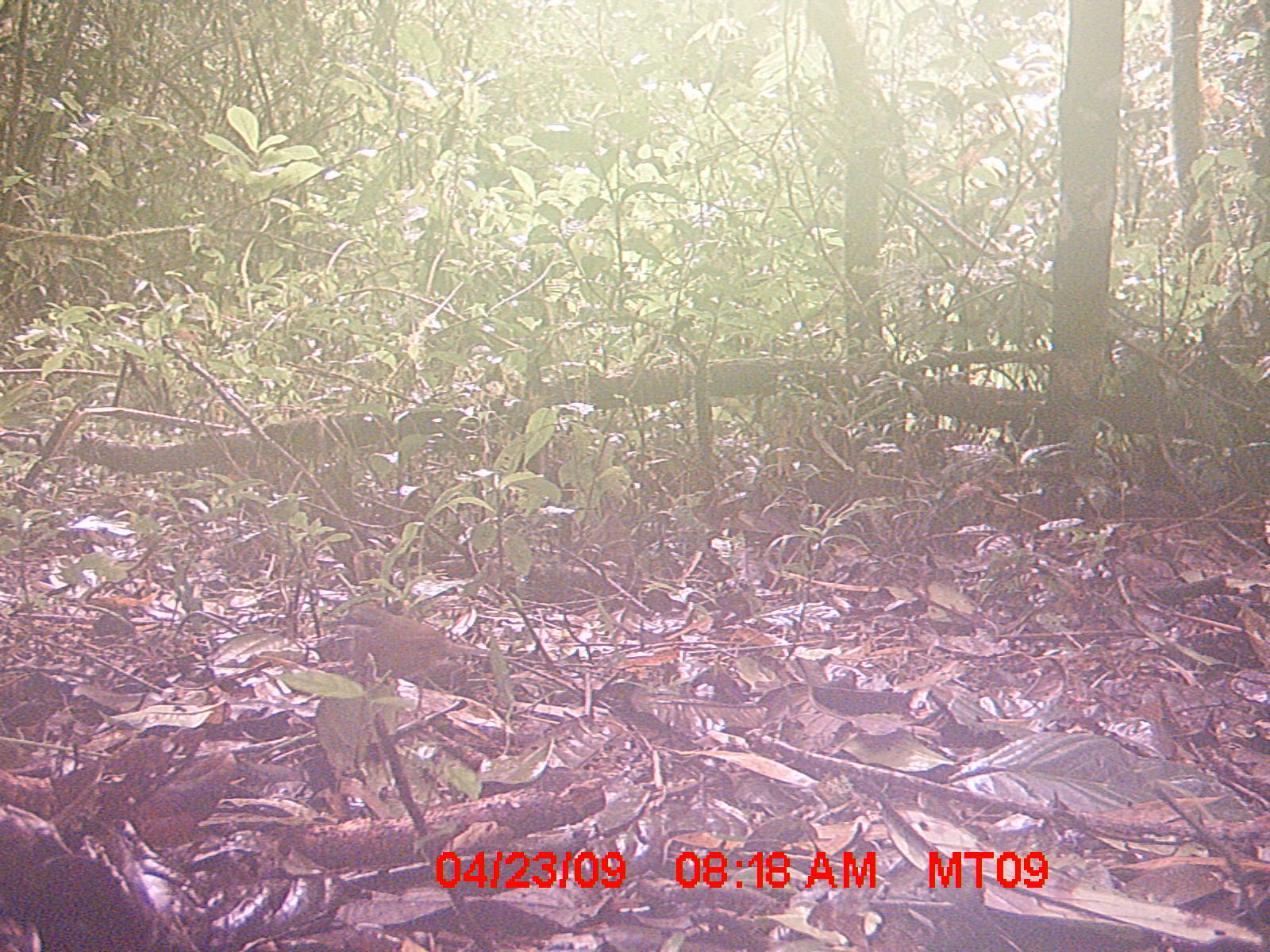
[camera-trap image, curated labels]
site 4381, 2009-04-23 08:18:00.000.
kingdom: Animalia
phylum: Chordata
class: Aves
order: Passeriformes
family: Bernieridae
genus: Oxylabes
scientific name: Oxylabes madagascariensis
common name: white-throated oxylabes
Oxylabes madagascariensis (white-throated oxylabes), count 1.